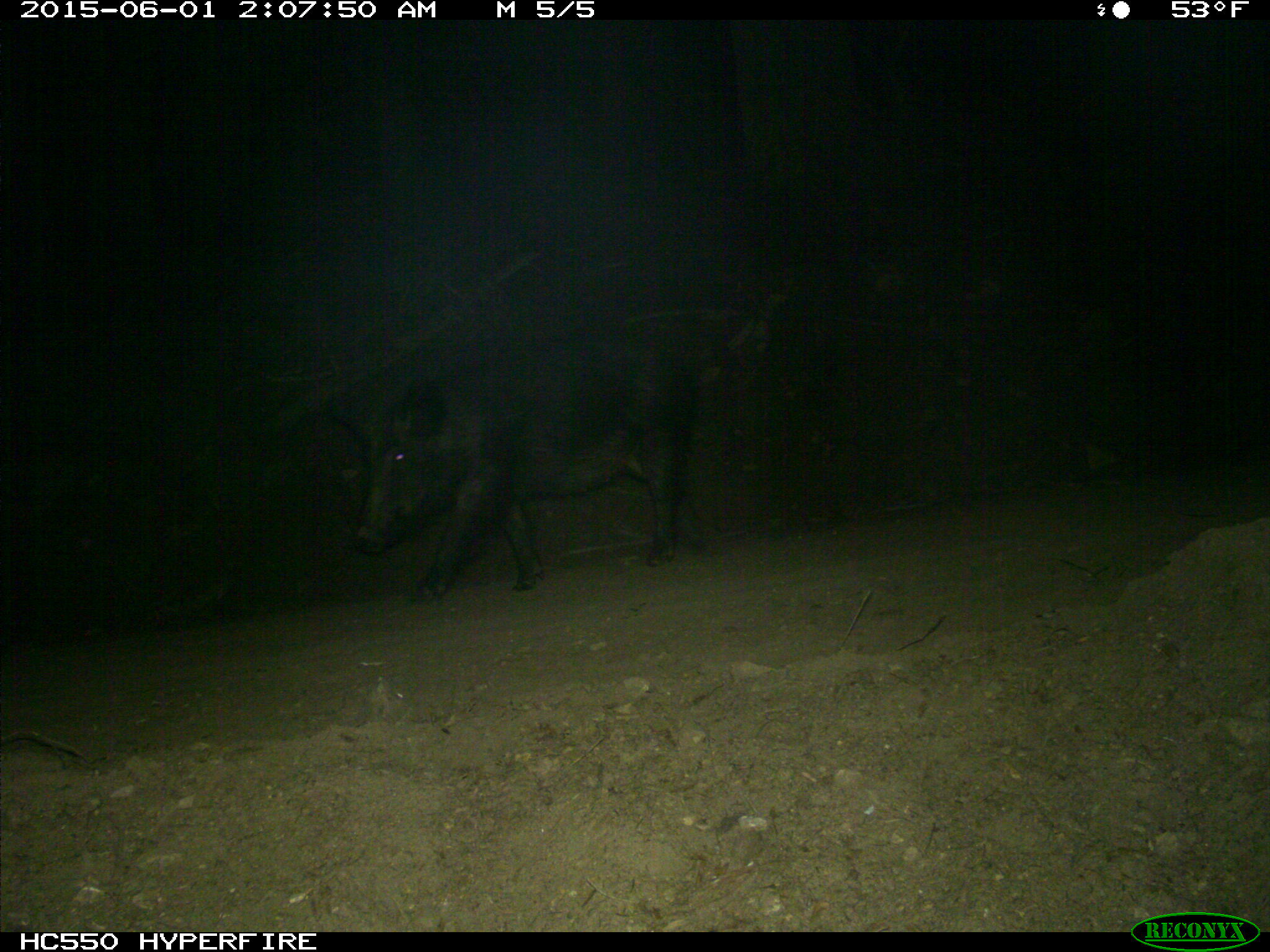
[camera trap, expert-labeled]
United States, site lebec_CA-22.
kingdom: Animalia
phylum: Chordata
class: Mammalia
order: Artiodactyla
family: Suidae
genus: Sus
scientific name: Sus scrofa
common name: wild boar